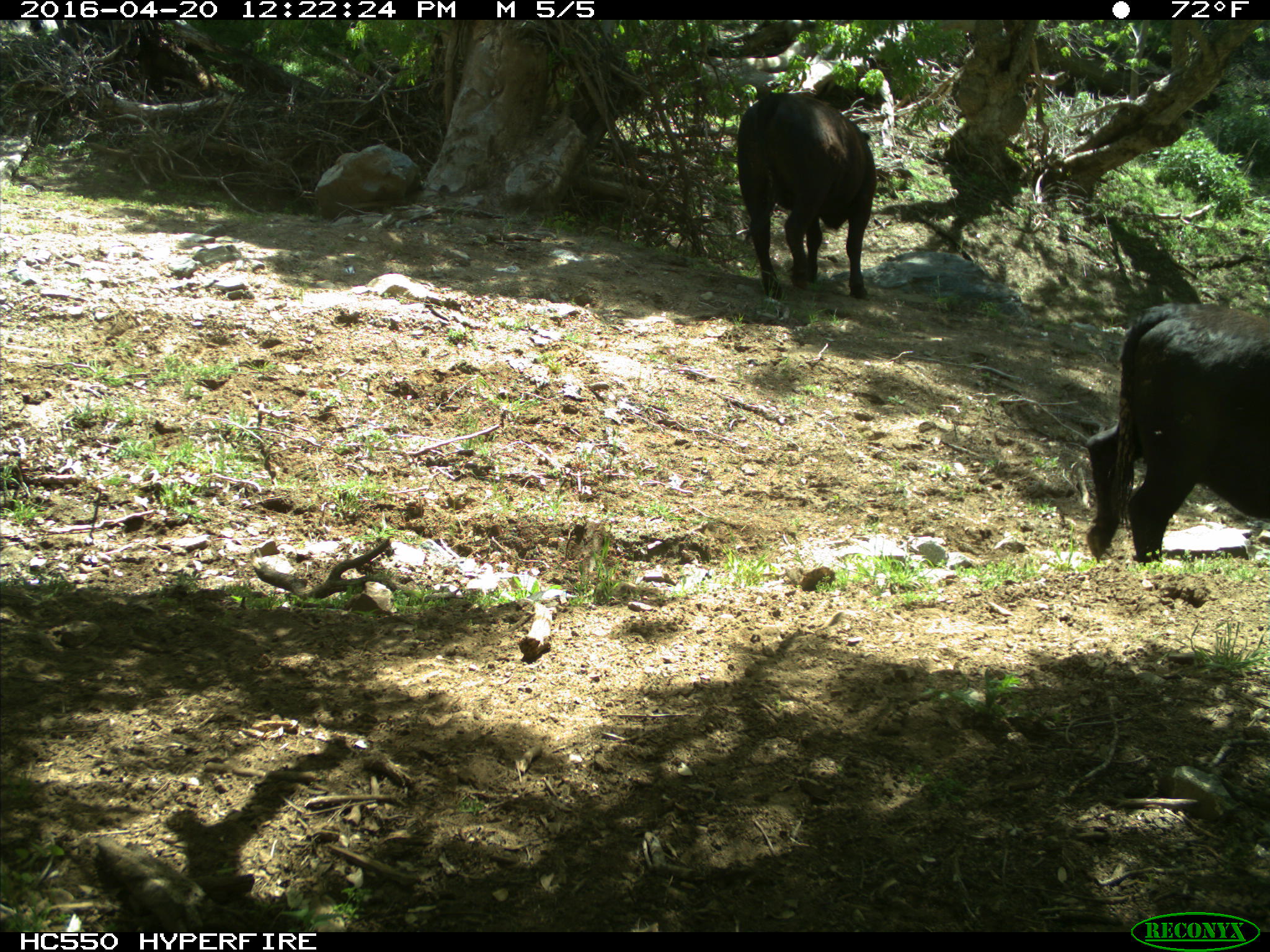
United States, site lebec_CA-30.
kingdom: Animalia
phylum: Chordata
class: Mammalia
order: Artiodactyla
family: Bovidae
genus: Bos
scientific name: Bos taurus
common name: domestic cow